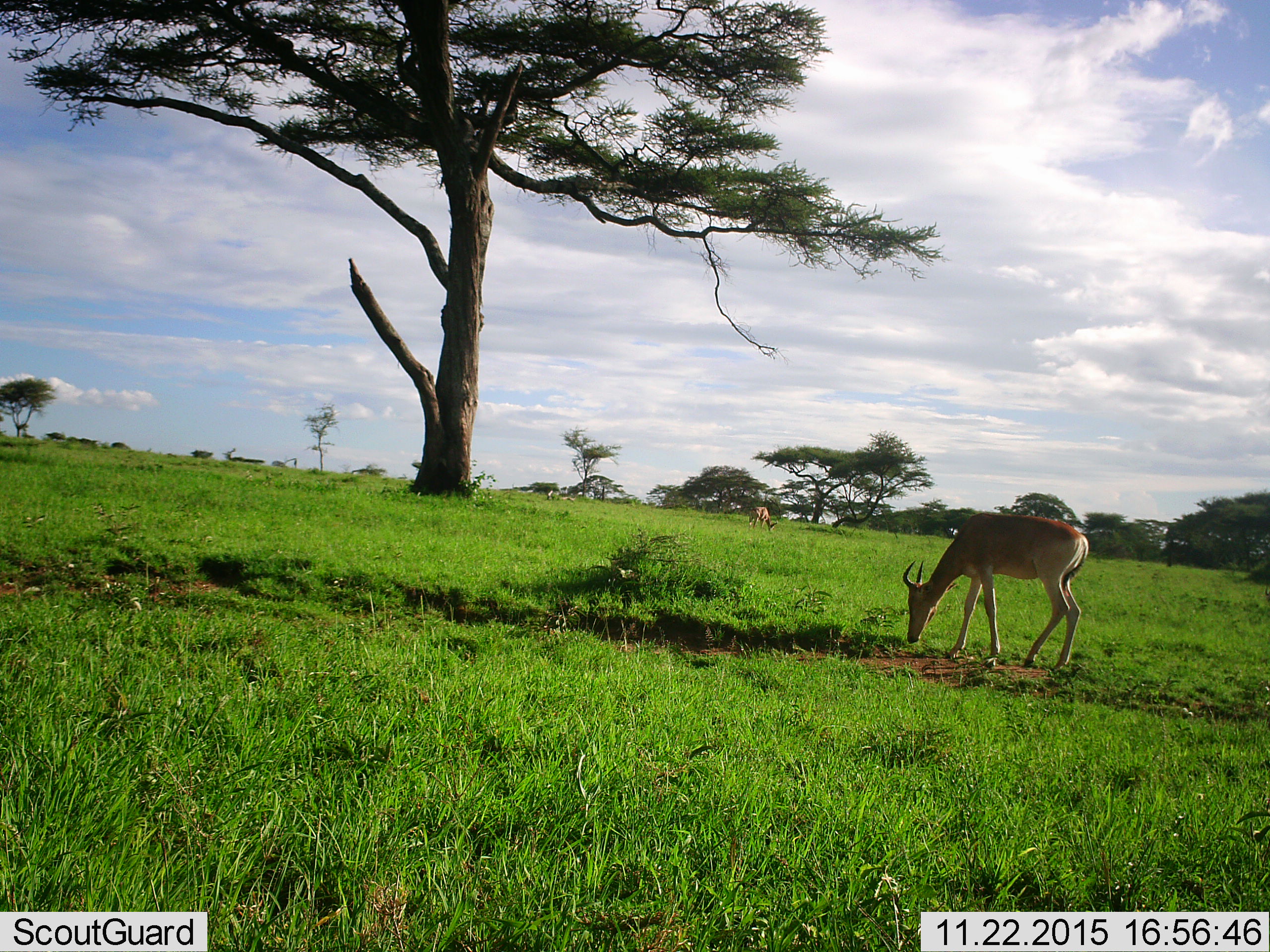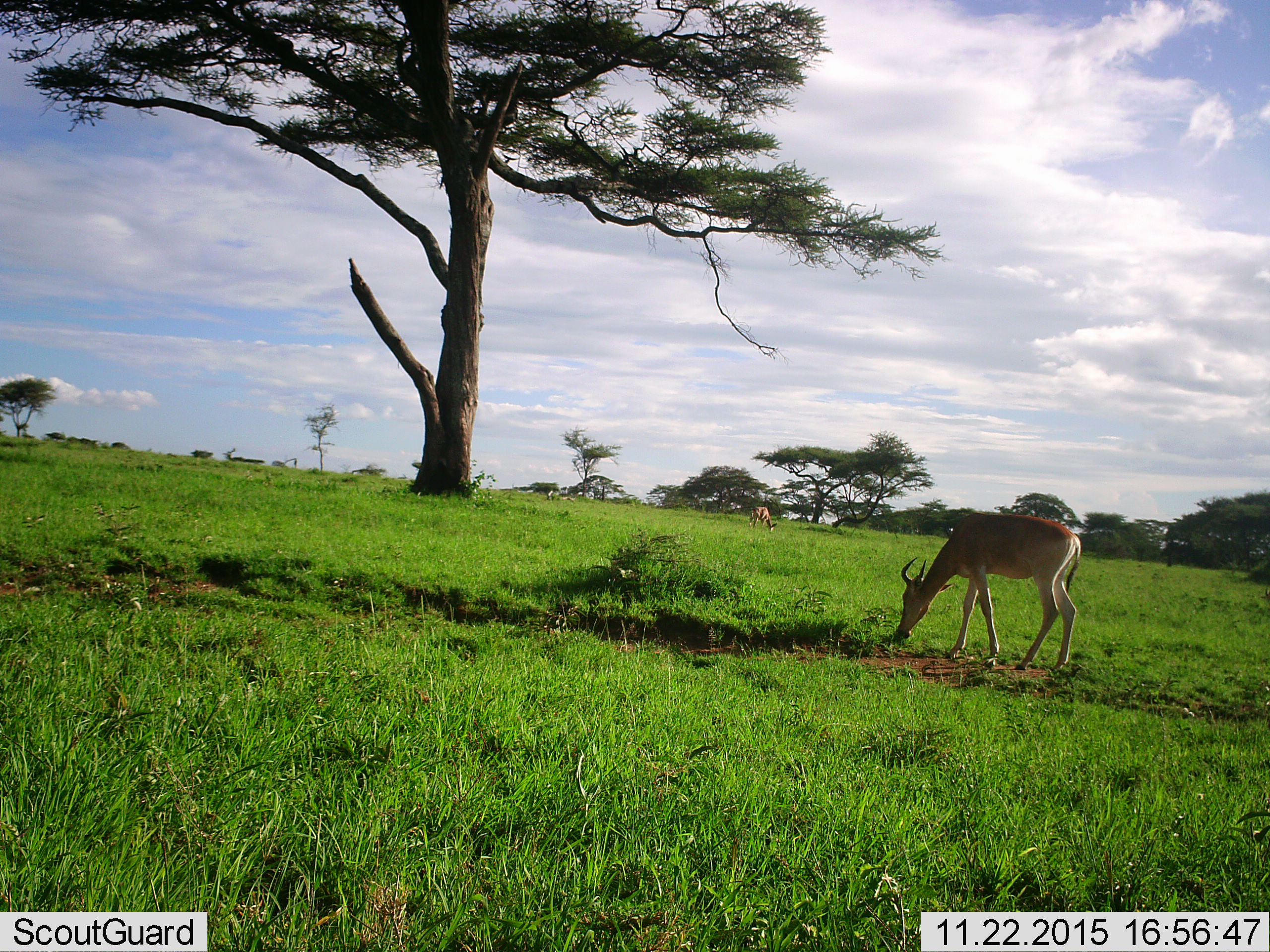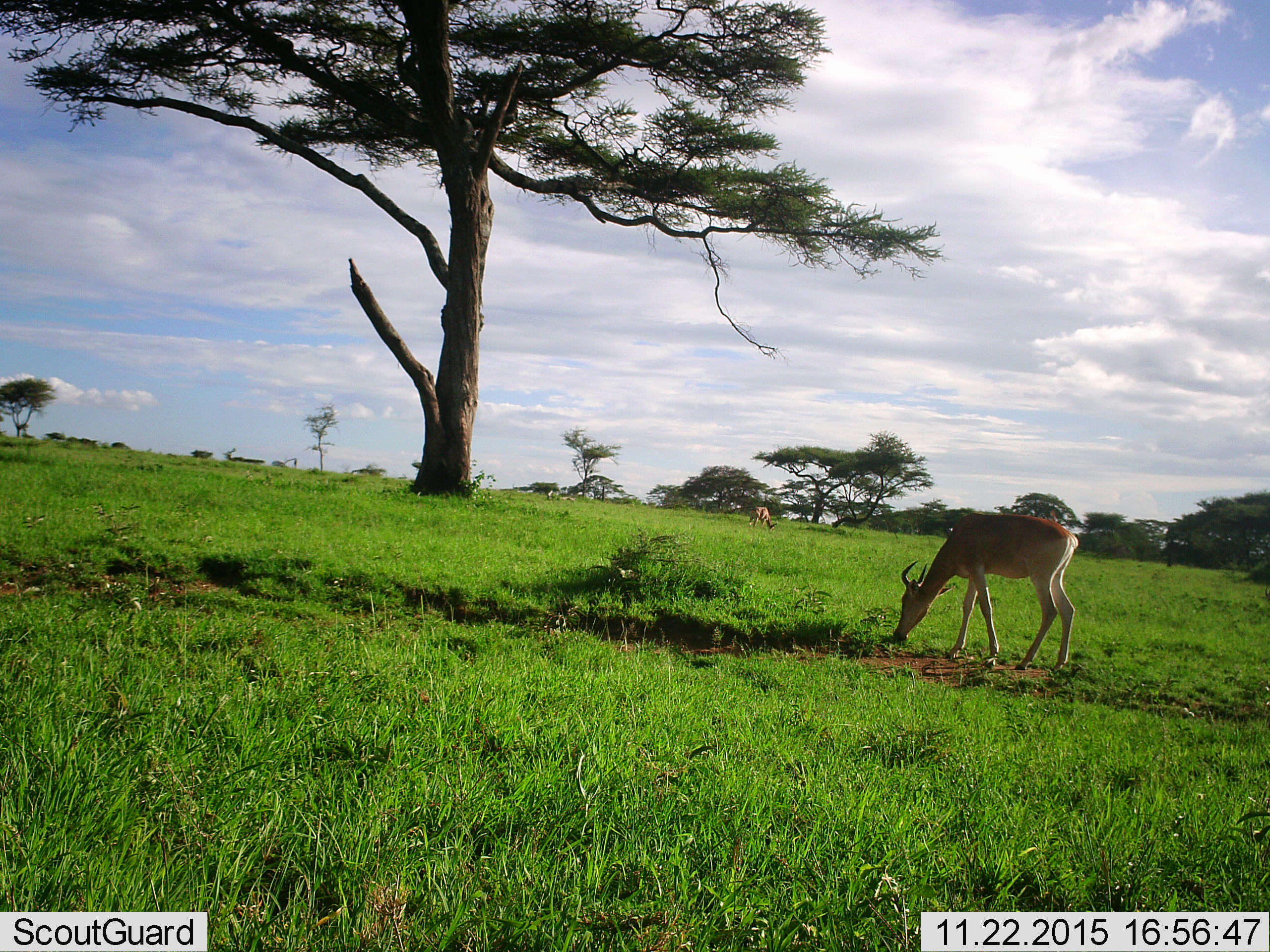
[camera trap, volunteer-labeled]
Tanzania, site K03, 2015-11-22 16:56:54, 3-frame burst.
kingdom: Animalia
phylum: Chordata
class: Mammalia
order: Artiodactyla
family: Bovidae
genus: Alcelaphus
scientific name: Alcelaphus buselaphus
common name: hartebeest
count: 2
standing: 100%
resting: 0%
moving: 0%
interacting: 0%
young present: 0%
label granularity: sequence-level